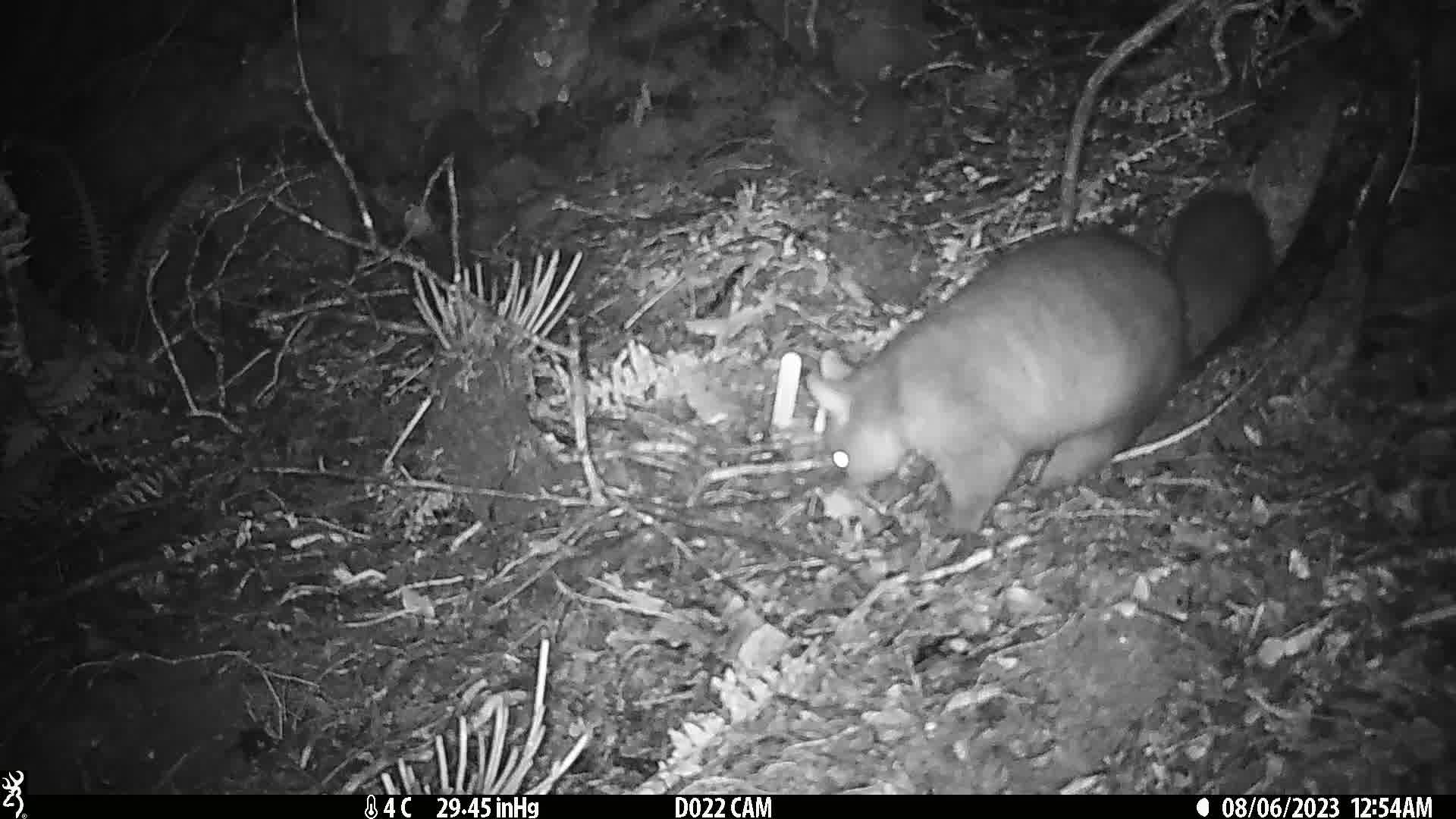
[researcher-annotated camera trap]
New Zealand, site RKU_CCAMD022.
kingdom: Animalia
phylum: Chordata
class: Mammalia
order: Diprotodontia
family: Phalangeridae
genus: Trichosurus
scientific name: Trichosurus vulpecula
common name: common brushtail possum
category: possum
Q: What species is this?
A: Possum (common brushtail possum) (Trichosurus vulpecula).